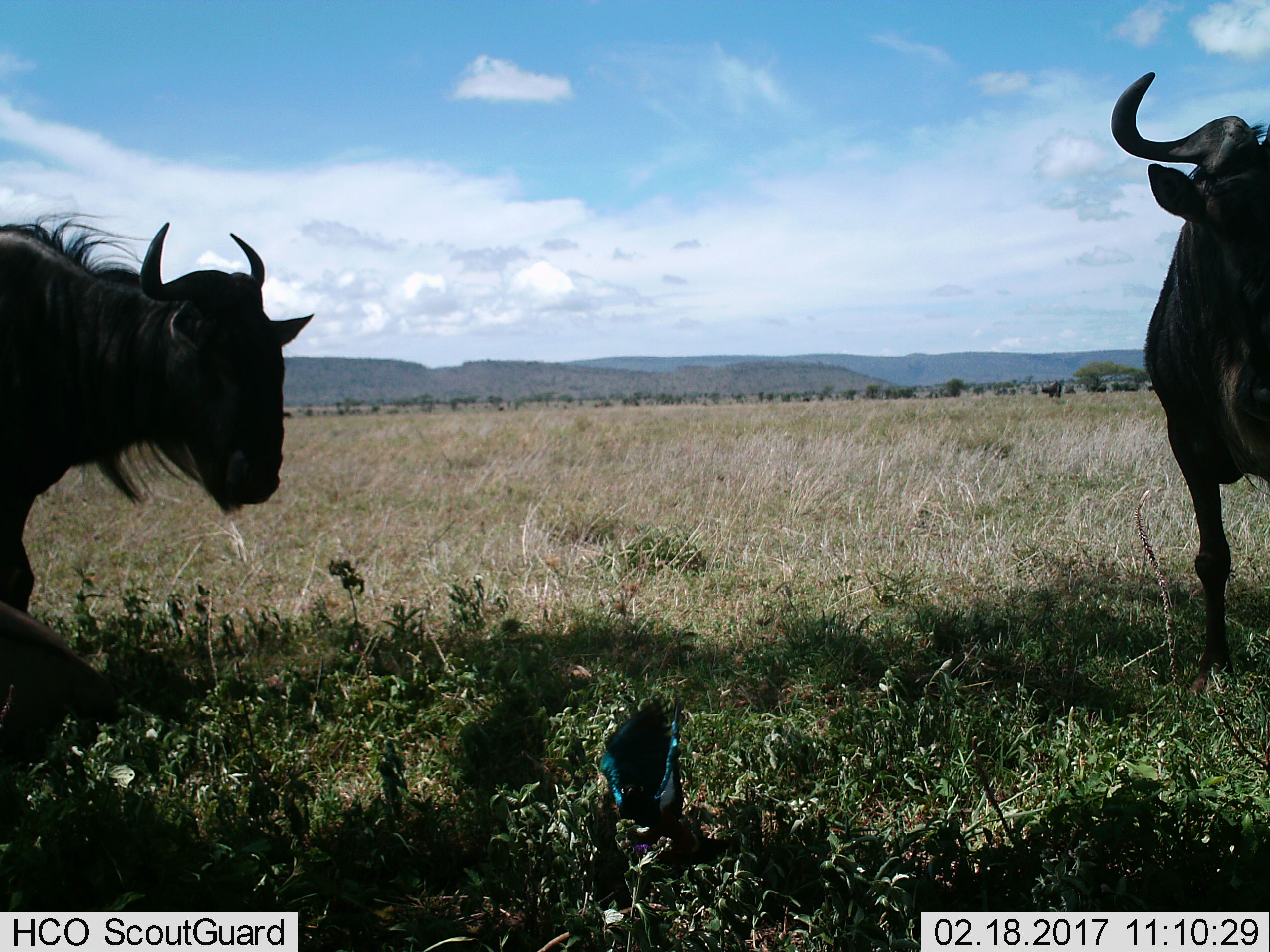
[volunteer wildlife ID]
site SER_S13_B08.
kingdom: Animalia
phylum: Chordata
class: Mammalia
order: Artiodactyla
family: Bovidae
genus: Connochaetes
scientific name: Connochaetes taurinus taurinus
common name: blue wildebeest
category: wildebeestblue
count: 2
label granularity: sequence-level